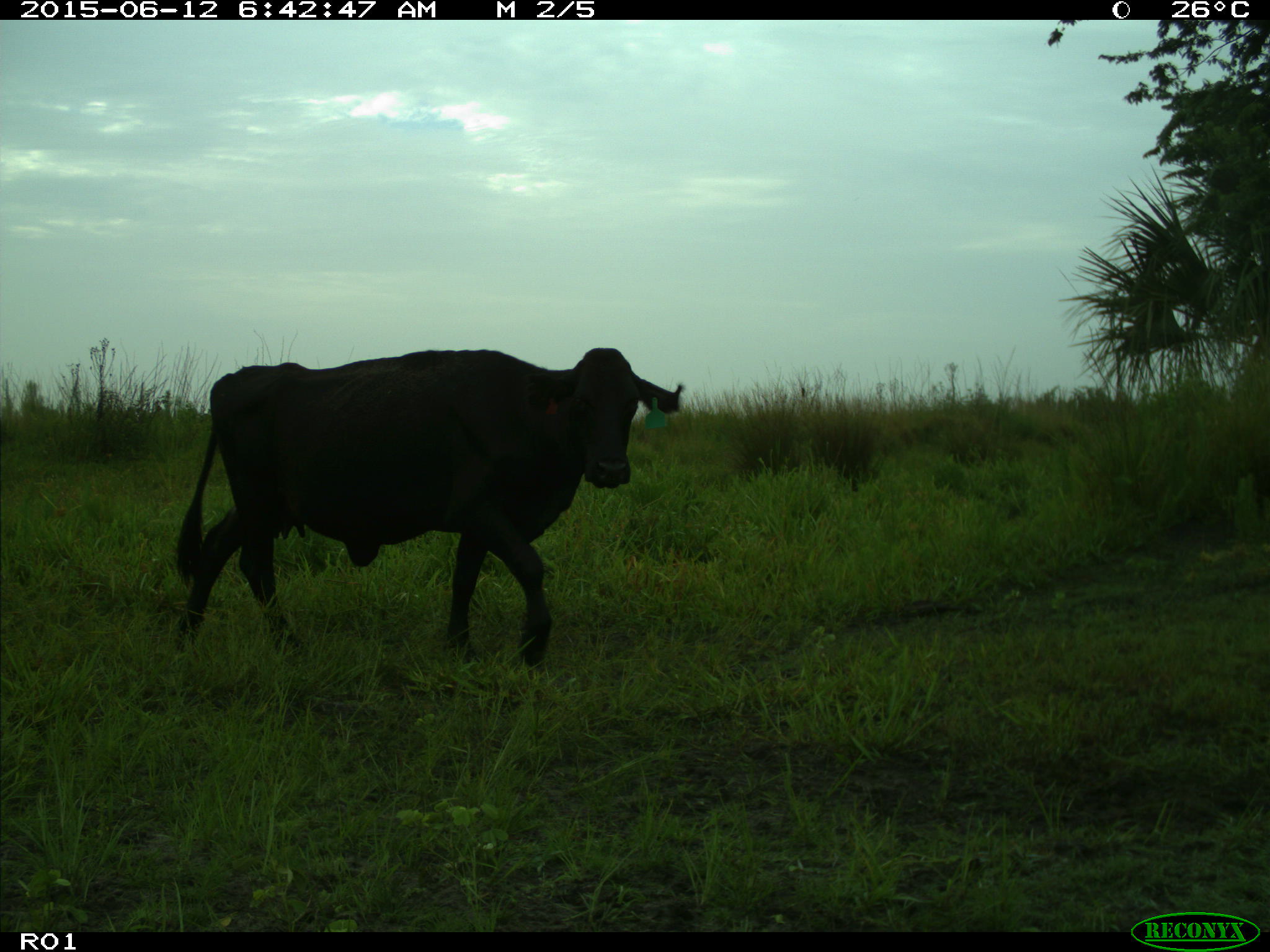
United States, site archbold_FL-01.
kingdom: Animalia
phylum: Chordata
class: Mammalia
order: Artiodactyla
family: Bovidae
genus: Bos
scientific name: Bos taurus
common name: domestic cow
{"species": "Bos taurus (domestic cow)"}